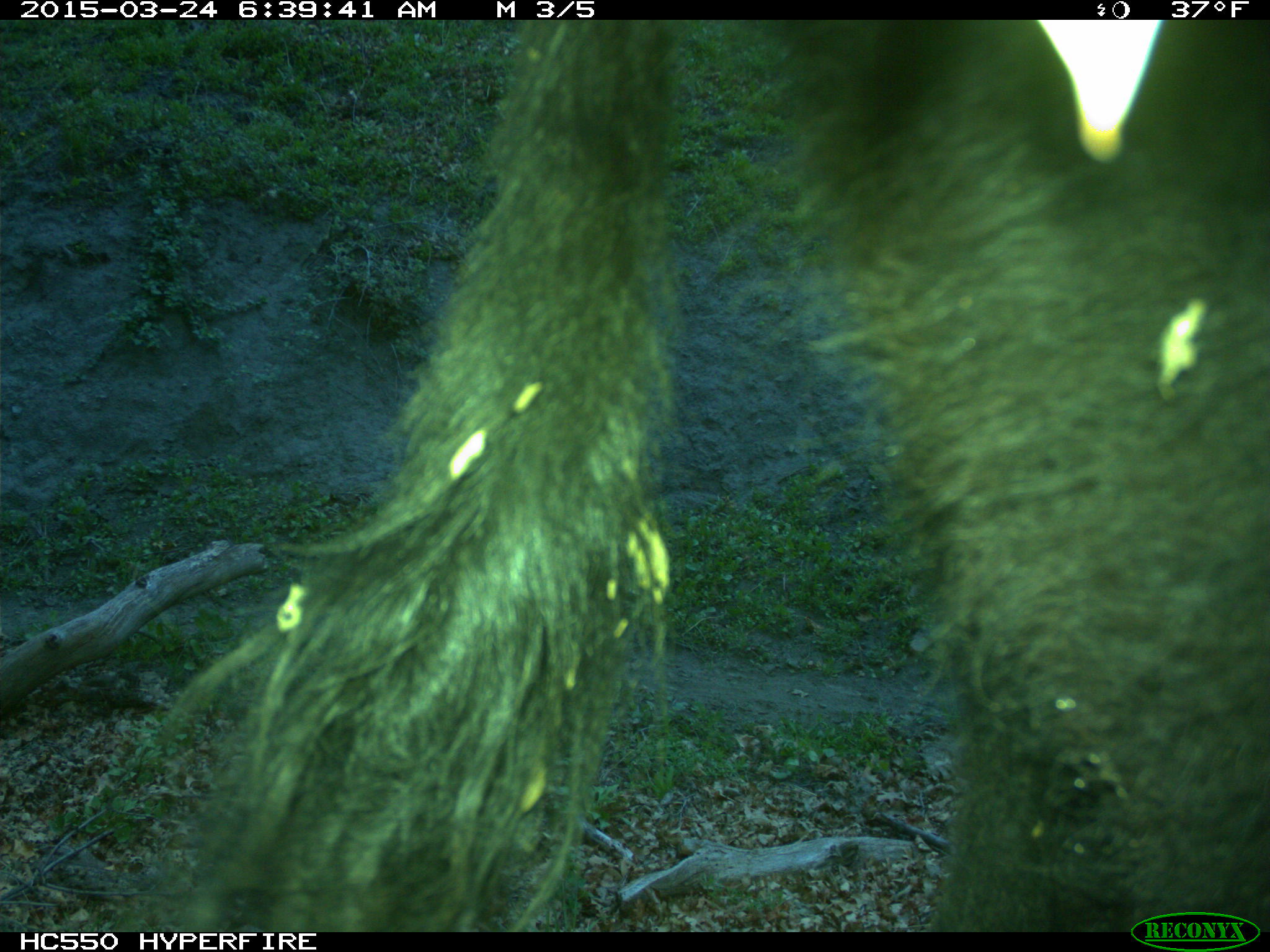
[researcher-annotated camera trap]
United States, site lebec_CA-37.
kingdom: Animalia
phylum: Chordata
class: Mammalia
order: Artiodactyla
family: Bovidae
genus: Bos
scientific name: Bos taurus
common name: domestic cow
Bos taurus (domestic cow).